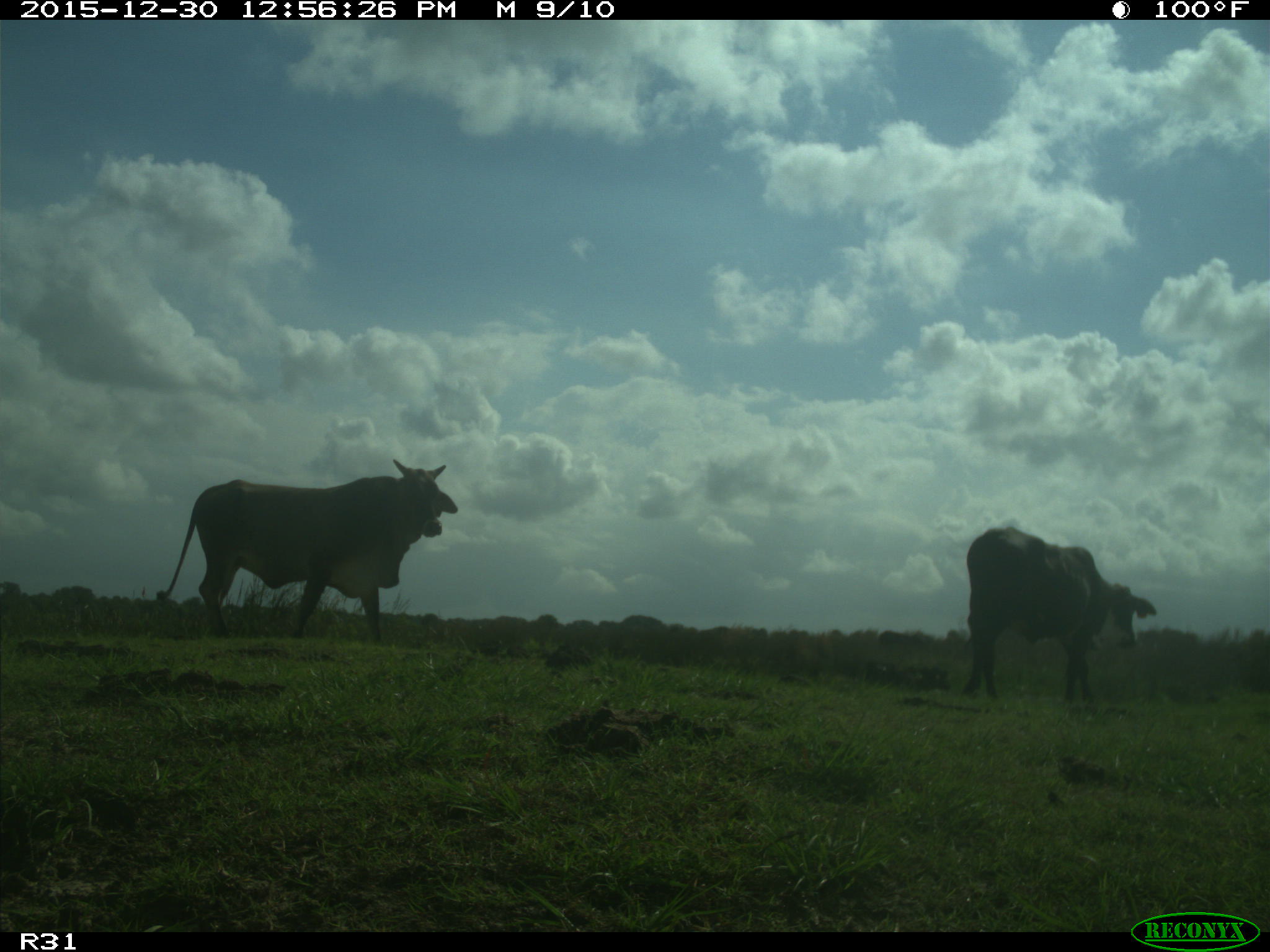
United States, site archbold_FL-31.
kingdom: Animalia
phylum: Chordata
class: Mammalia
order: Artiodactyla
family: Bovidae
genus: Bos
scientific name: Bos taurus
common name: domestic cow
Bos taurus (domestic cow).